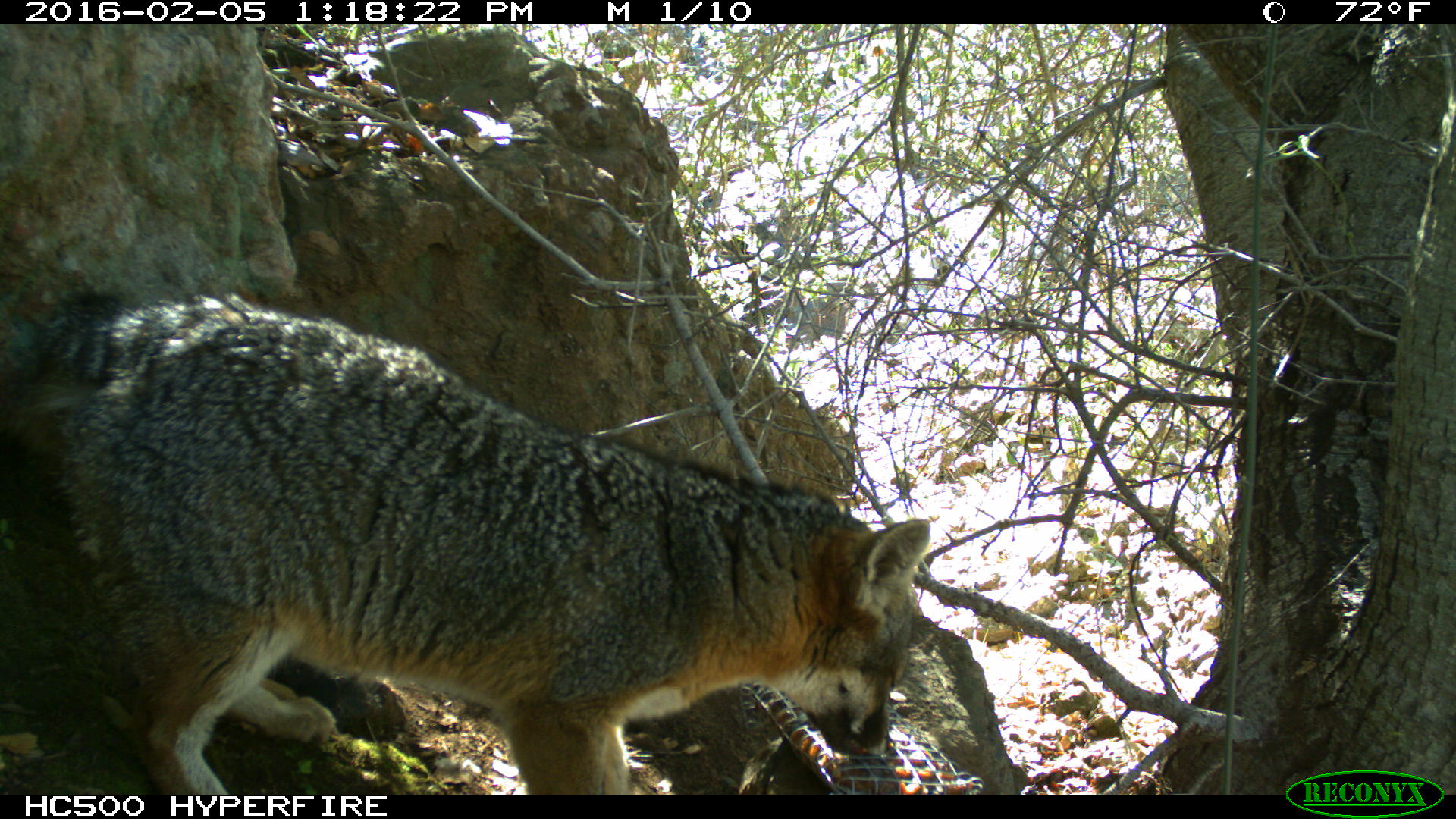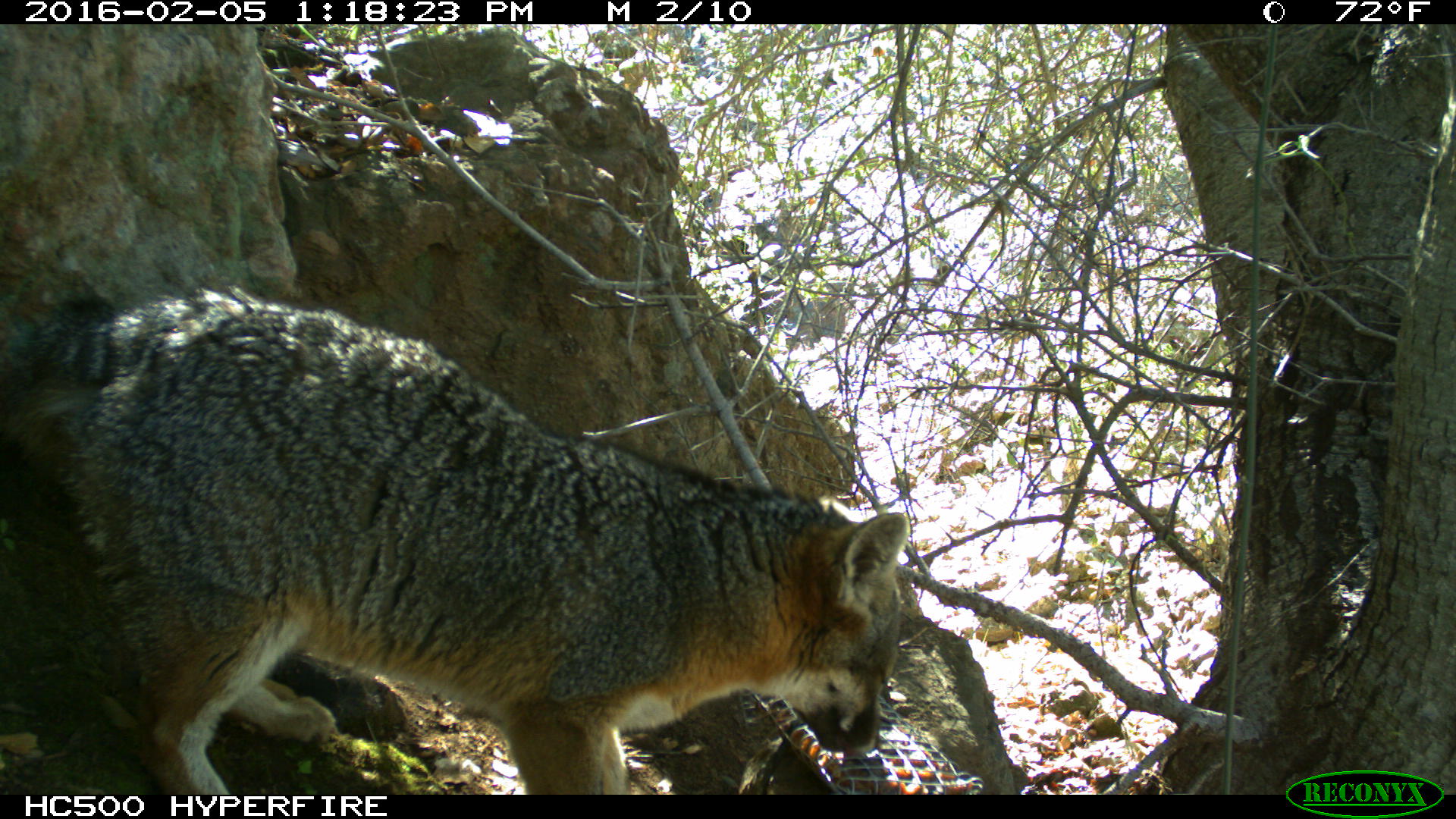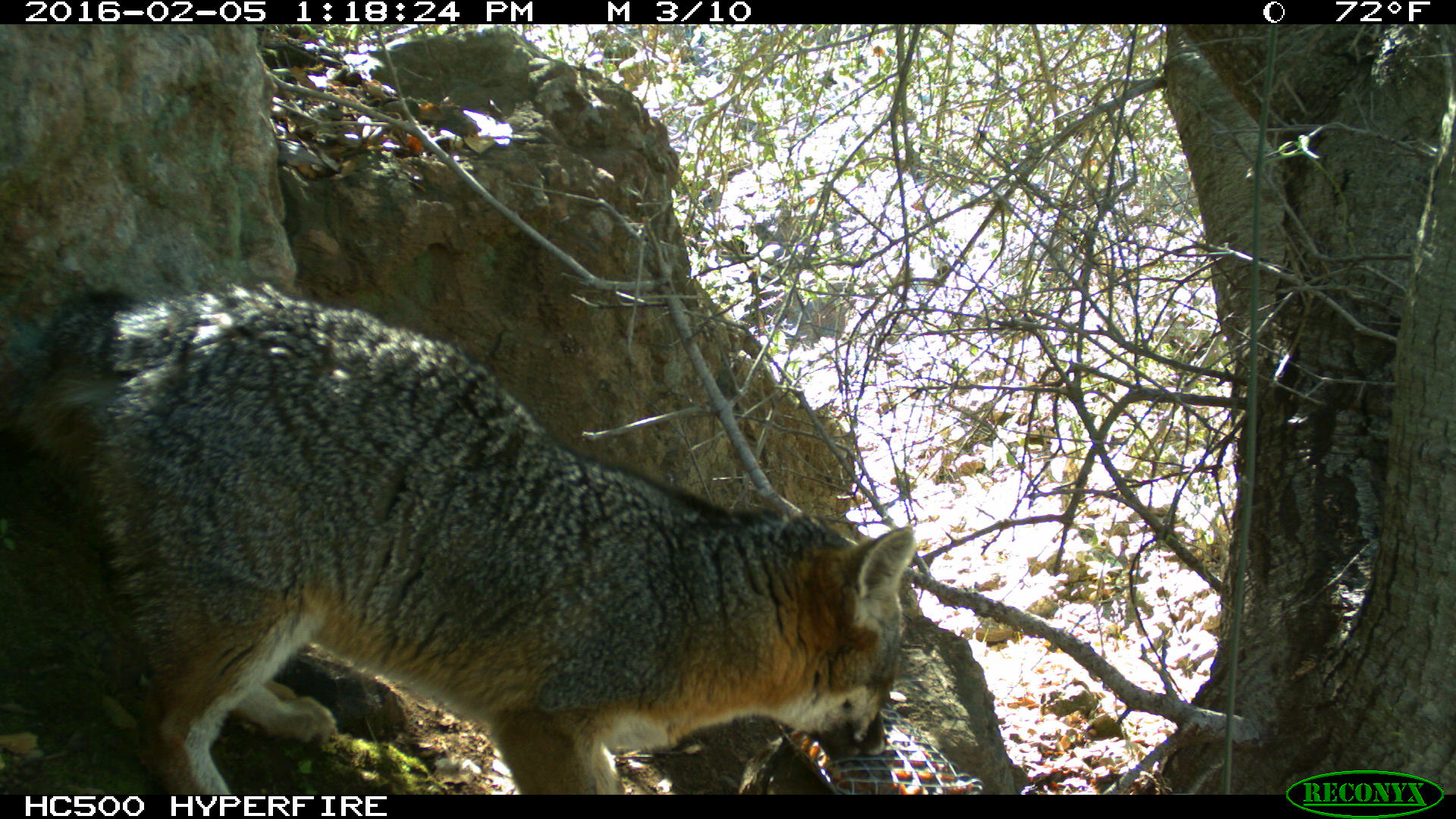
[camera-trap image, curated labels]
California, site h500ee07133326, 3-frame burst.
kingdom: Animalia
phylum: Chordata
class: Mammalia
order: Carnivora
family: Canidae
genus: Urocyon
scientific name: Urocyon littoralis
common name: island fox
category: fox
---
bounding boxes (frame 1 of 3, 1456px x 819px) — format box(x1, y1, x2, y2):
fox: box(0, 290, 929, 794)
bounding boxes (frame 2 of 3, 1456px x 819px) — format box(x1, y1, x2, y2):
fox: box(0, 288, 911, 792)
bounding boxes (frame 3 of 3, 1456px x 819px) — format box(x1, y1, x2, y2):
fox: box(0, 226, 918, 794)